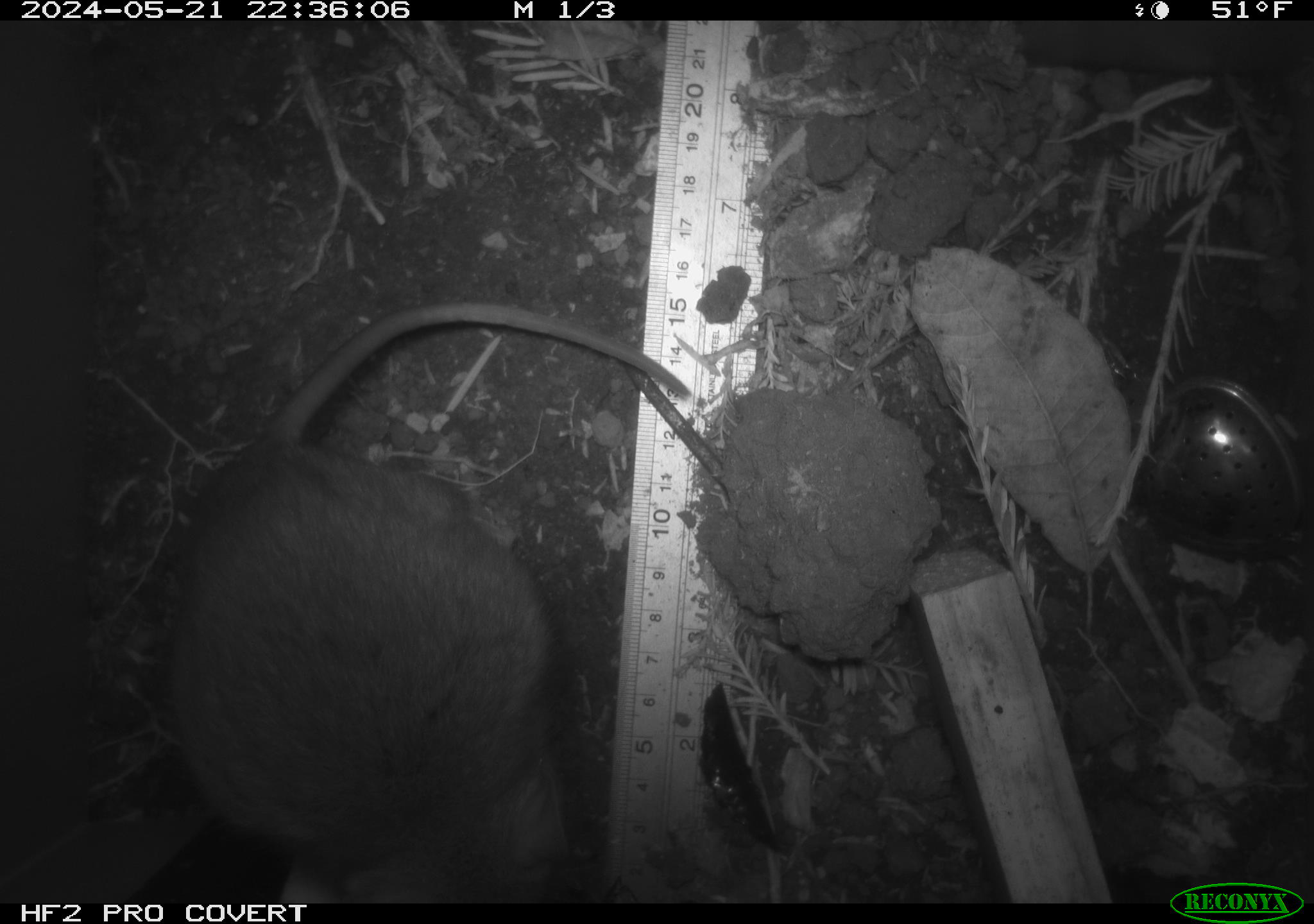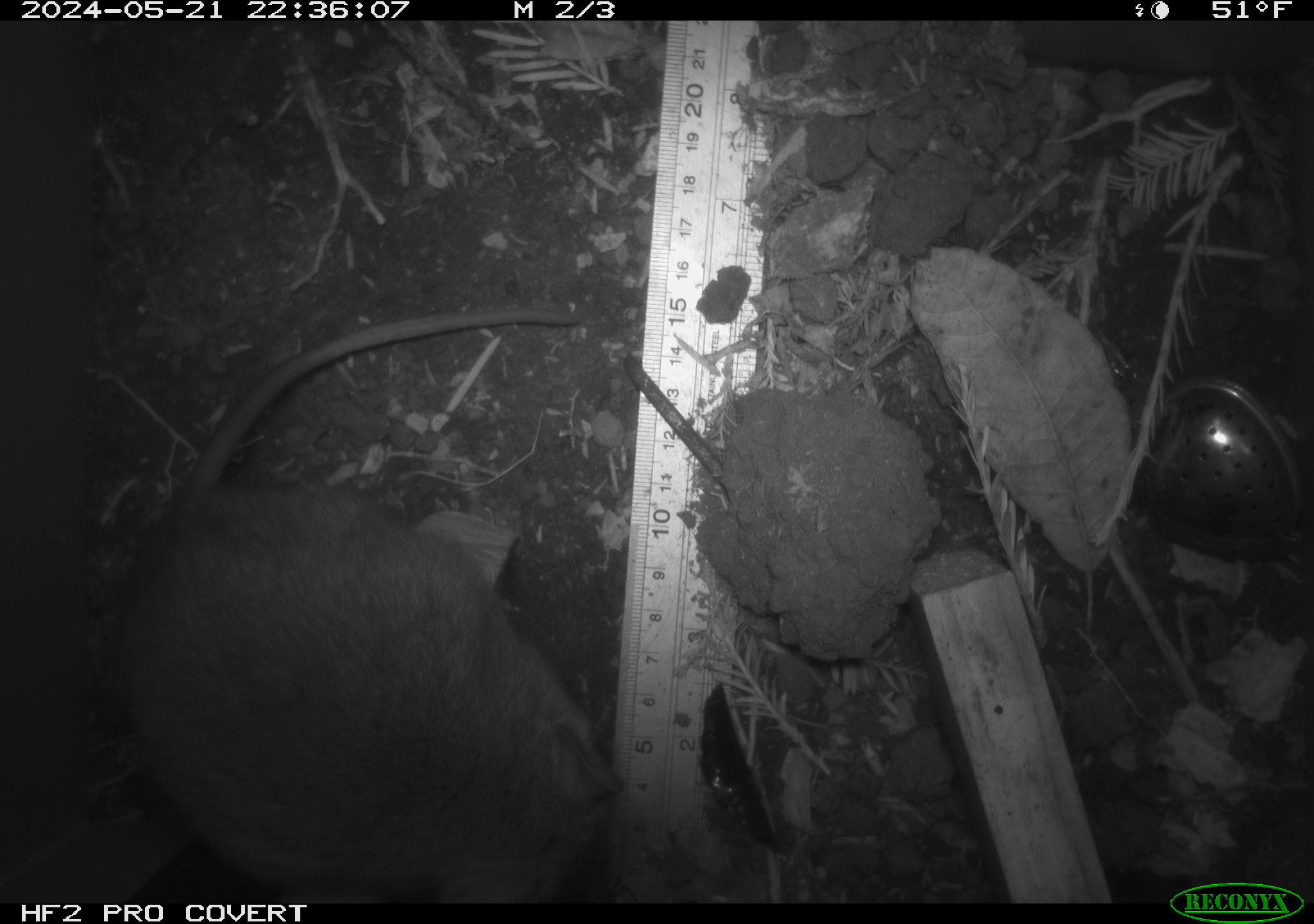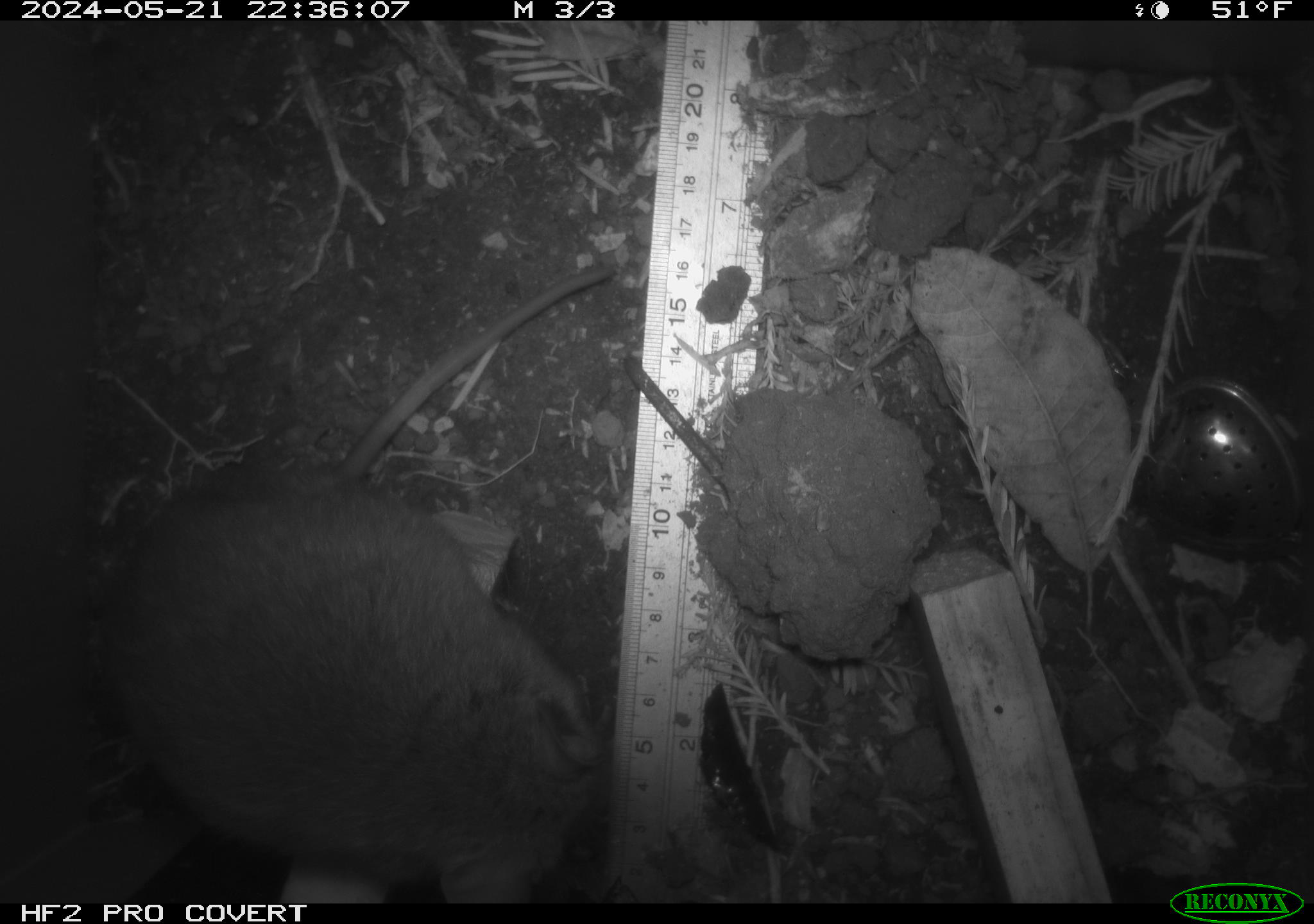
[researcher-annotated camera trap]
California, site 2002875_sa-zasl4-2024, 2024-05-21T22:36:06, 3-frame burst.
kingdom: Animalia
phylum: Chordata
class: Mammalia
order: Rodentia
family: Cricetidae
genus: Neotoma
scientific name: Neotoma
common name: pack rat or woodrat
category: neotoma species